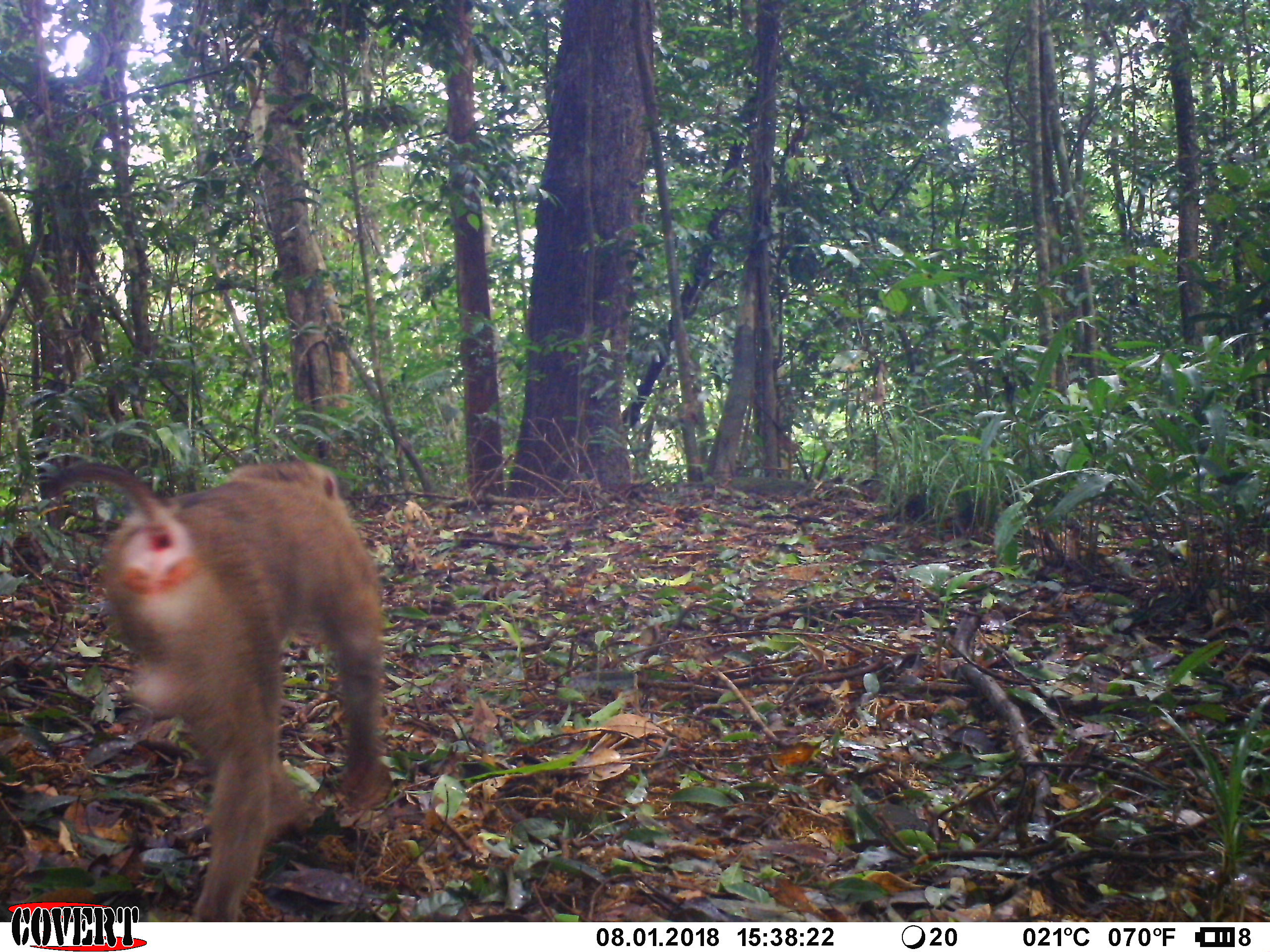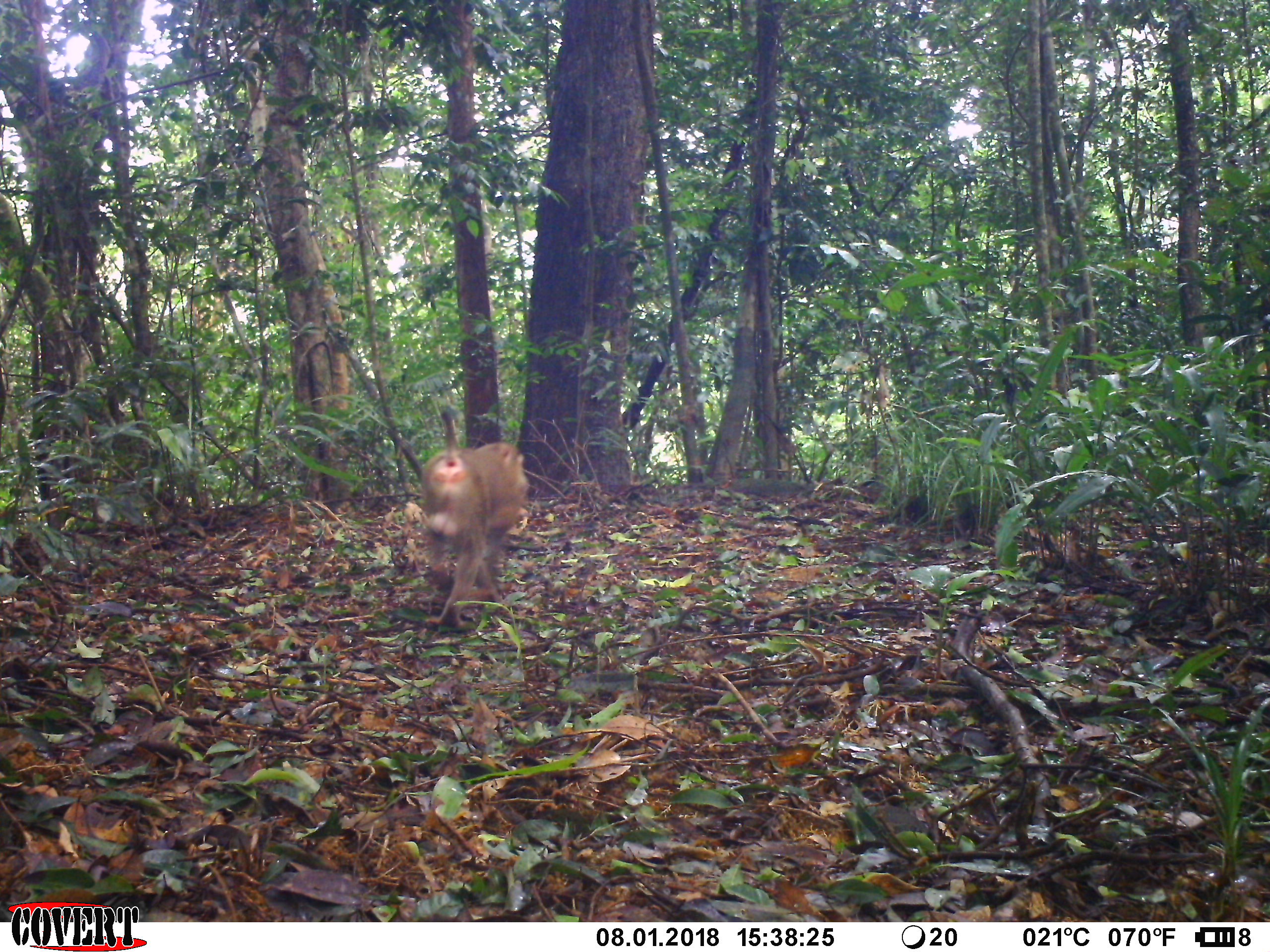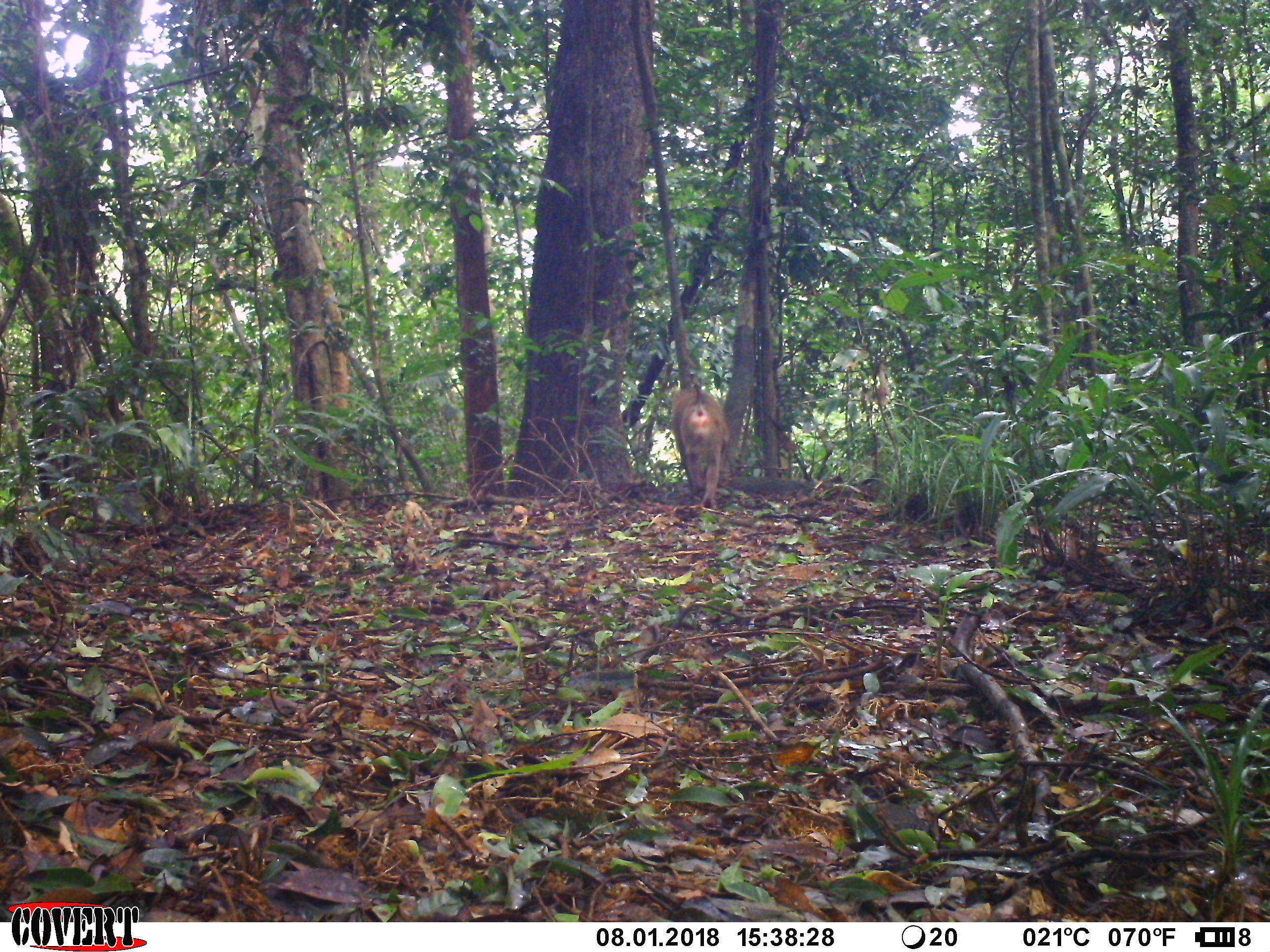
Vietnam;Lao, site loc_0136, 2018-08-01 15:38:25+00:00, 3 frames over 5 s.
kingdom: Animalia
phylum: Chordata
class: Mammalia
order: Primates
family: Cercopithecidae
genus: Macaca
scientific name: Macaca nemestrina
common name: pig-tailed macaque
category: pig tailed macaque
Pig tailed macaque (pig-tailed macaque) (Macaca nemestrina). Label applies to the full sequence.